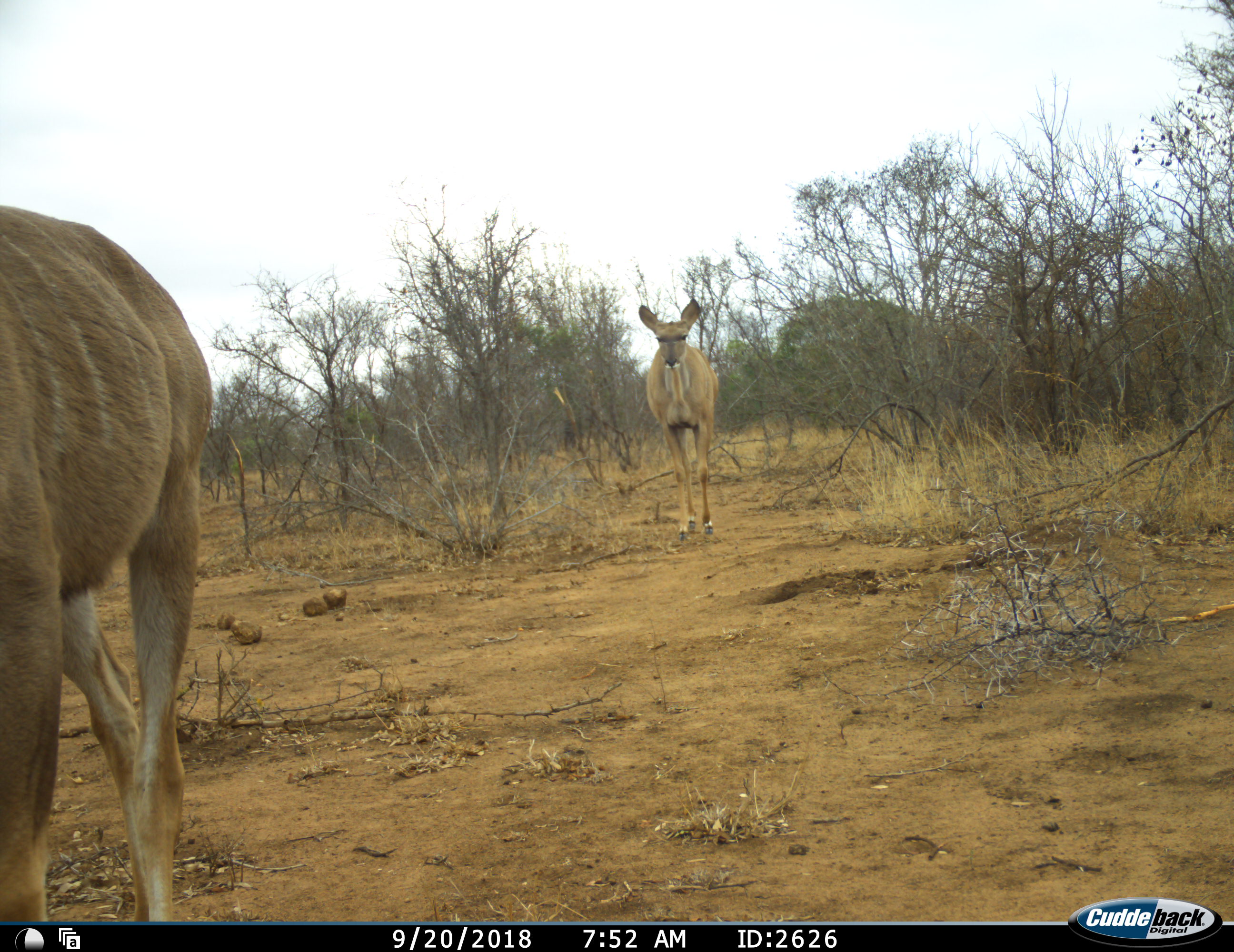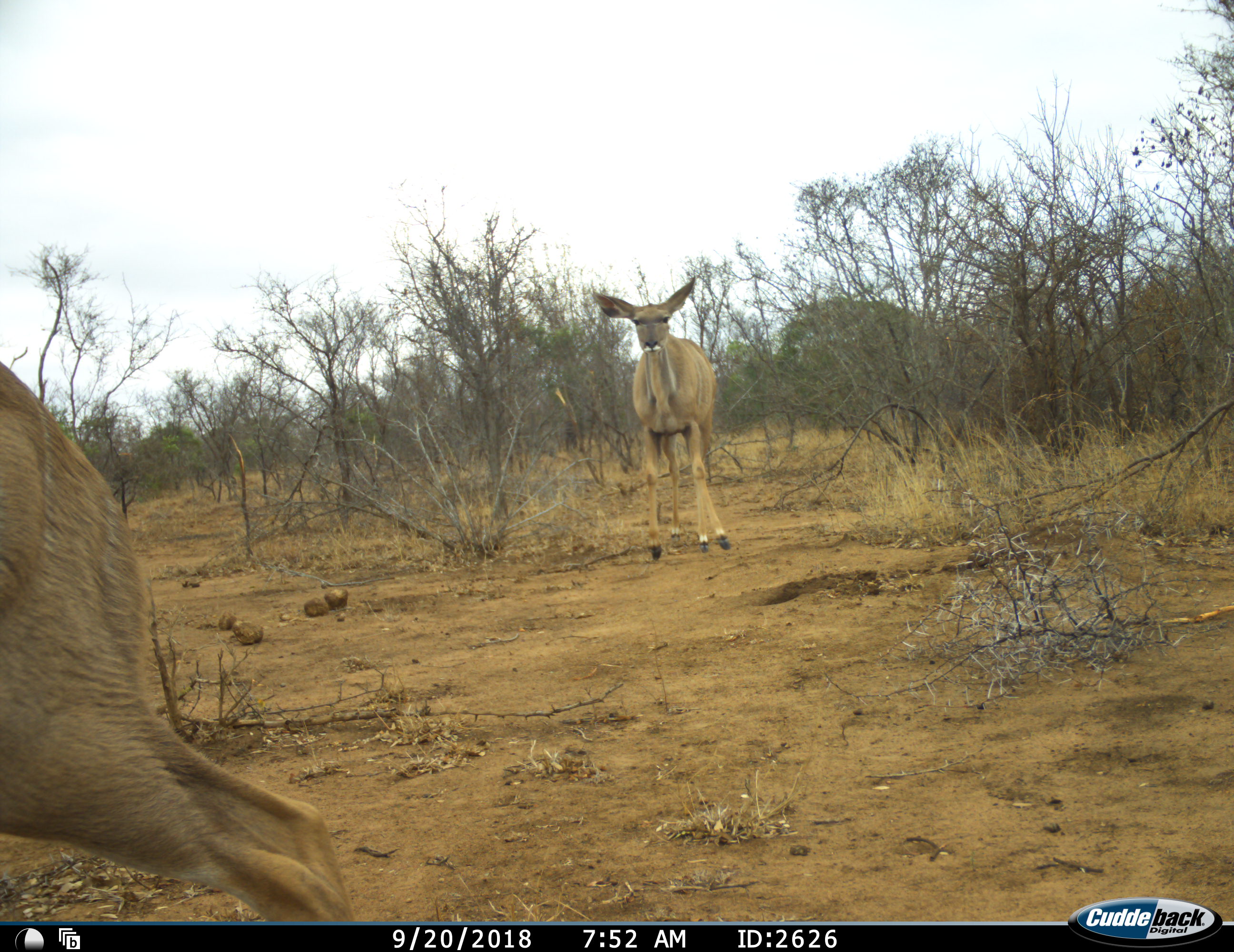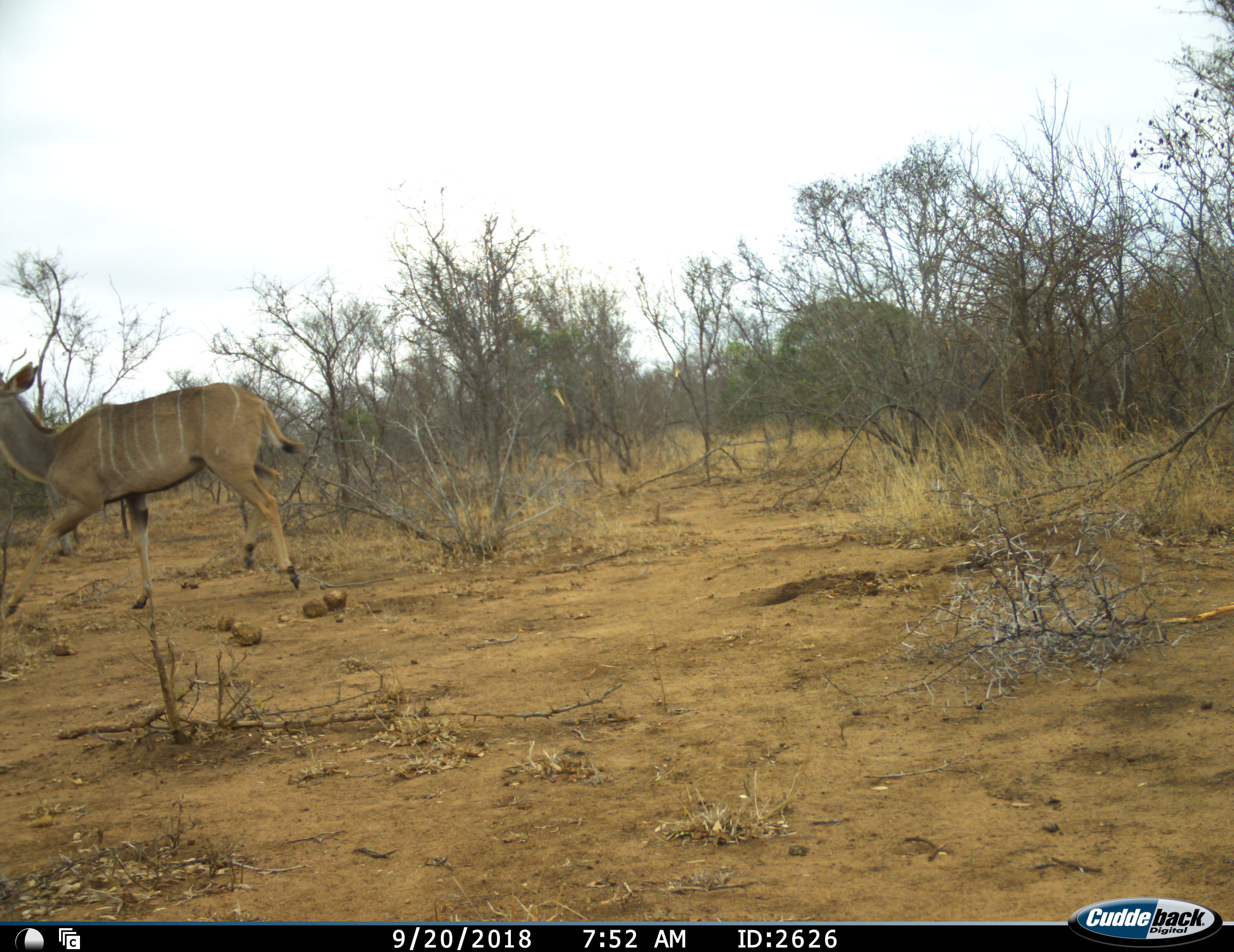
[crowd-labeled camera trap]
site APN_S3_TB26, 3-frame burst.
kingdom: Animalia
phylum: Chordata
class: Mammalia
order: Artiodactyla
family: Bovidae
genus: Tragelaphus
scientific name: Tragelaphus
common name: kudu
Kudu (Tragelaphus), count 2. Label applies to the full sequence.